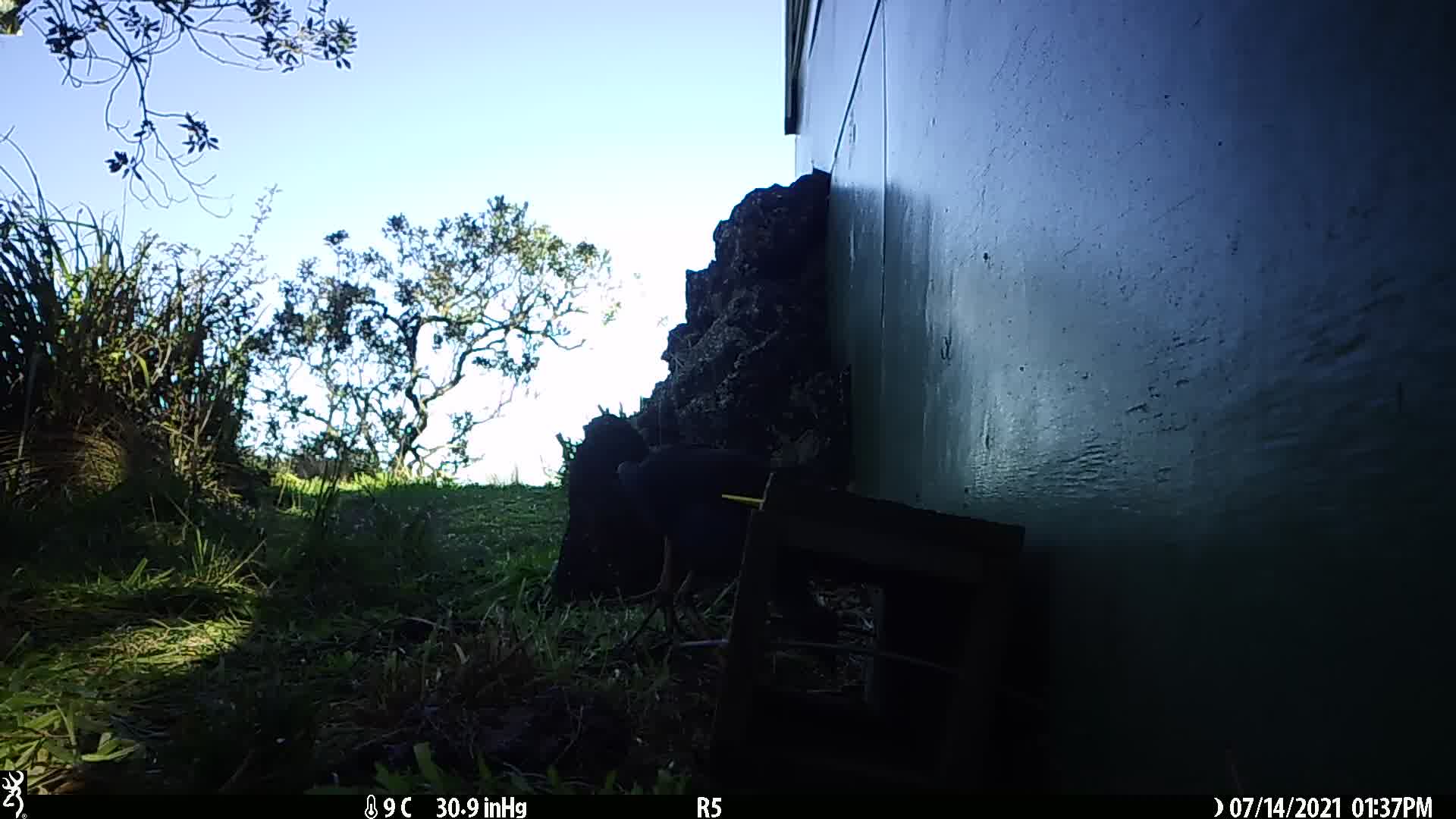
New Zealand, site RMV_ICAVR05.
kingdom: Animalia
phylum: Chordata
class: Aves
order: Gruiformes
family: Rallidae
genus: Porphyrio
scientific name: Porphyrio melanotus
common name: australasian swamphen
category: pukeko